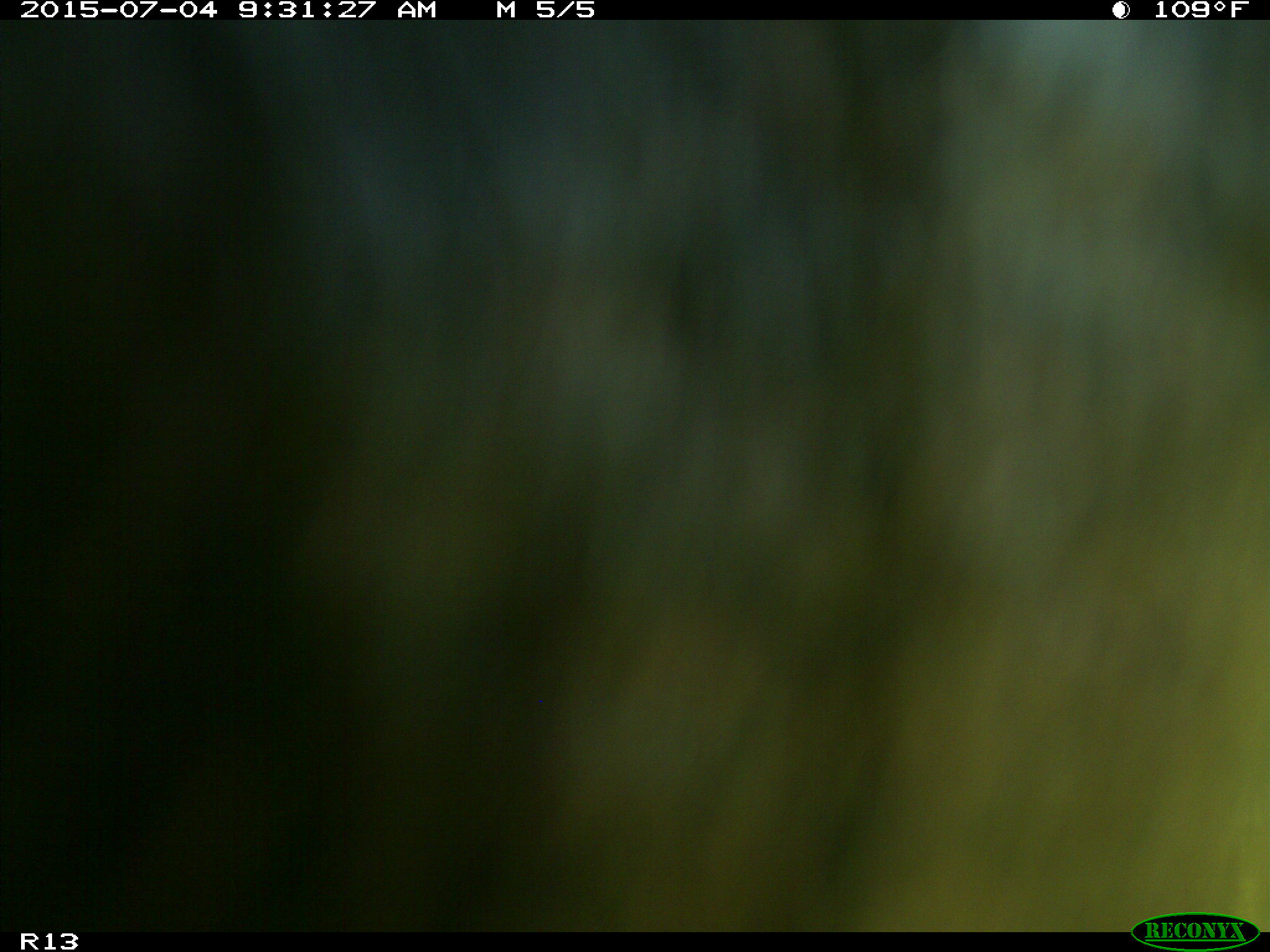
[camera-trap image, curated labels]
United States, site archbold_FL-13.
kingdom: Animalia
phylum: Chordata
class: Mammalia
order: Artiodactyla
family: Bovidae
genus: Bos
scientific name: Bos taurus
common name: domestic cow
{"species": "Bos taurus (domestic cow)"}